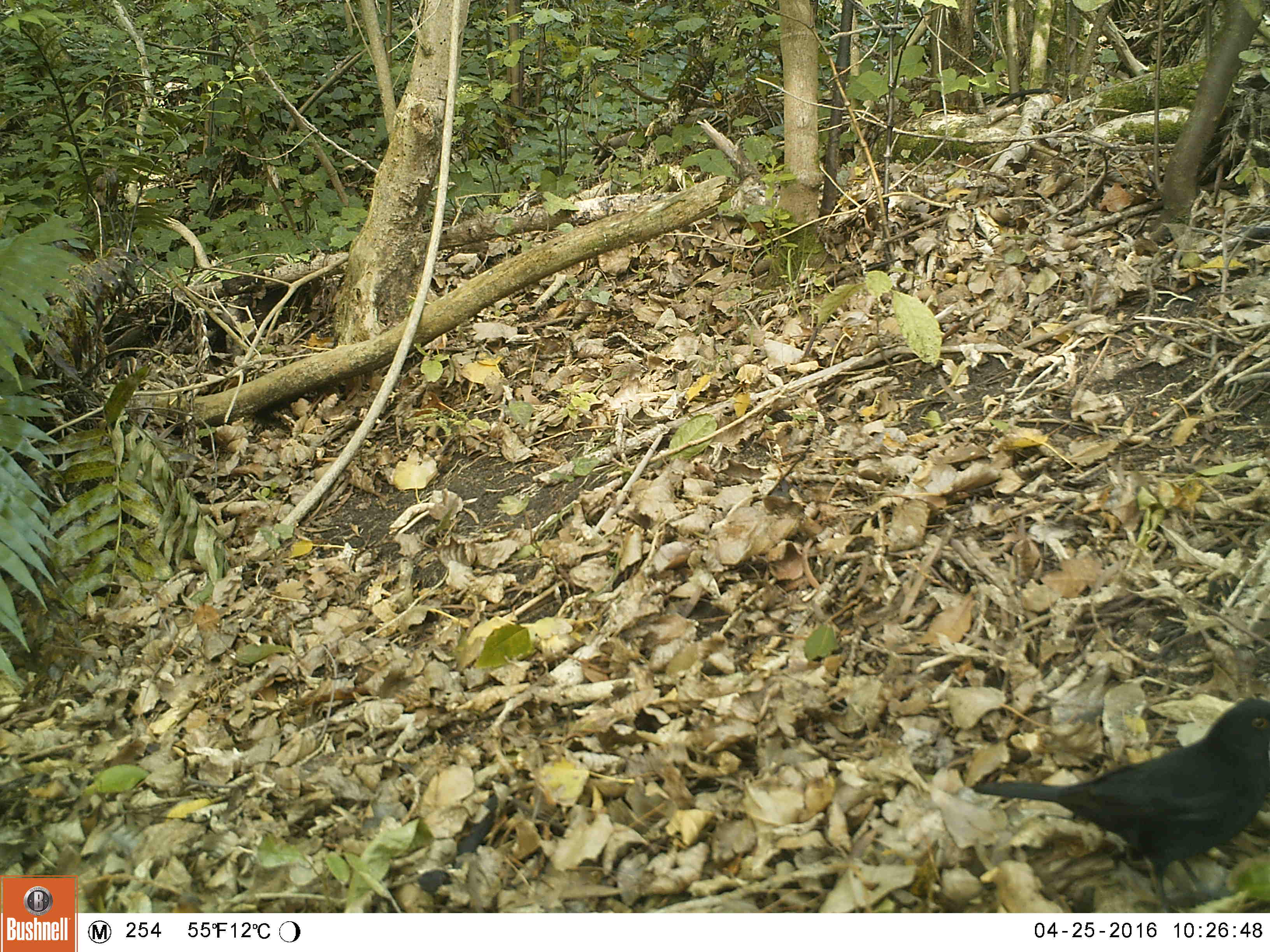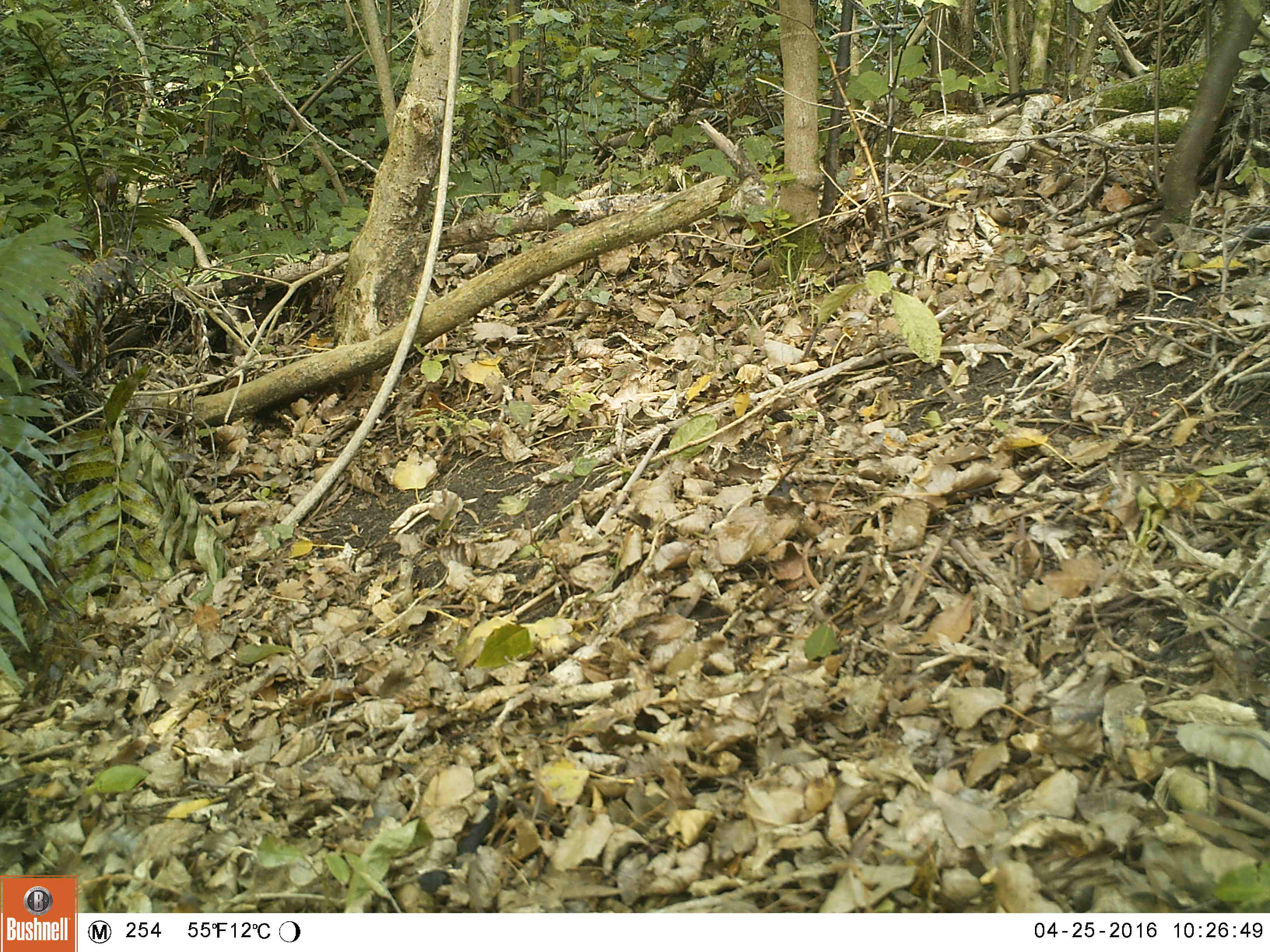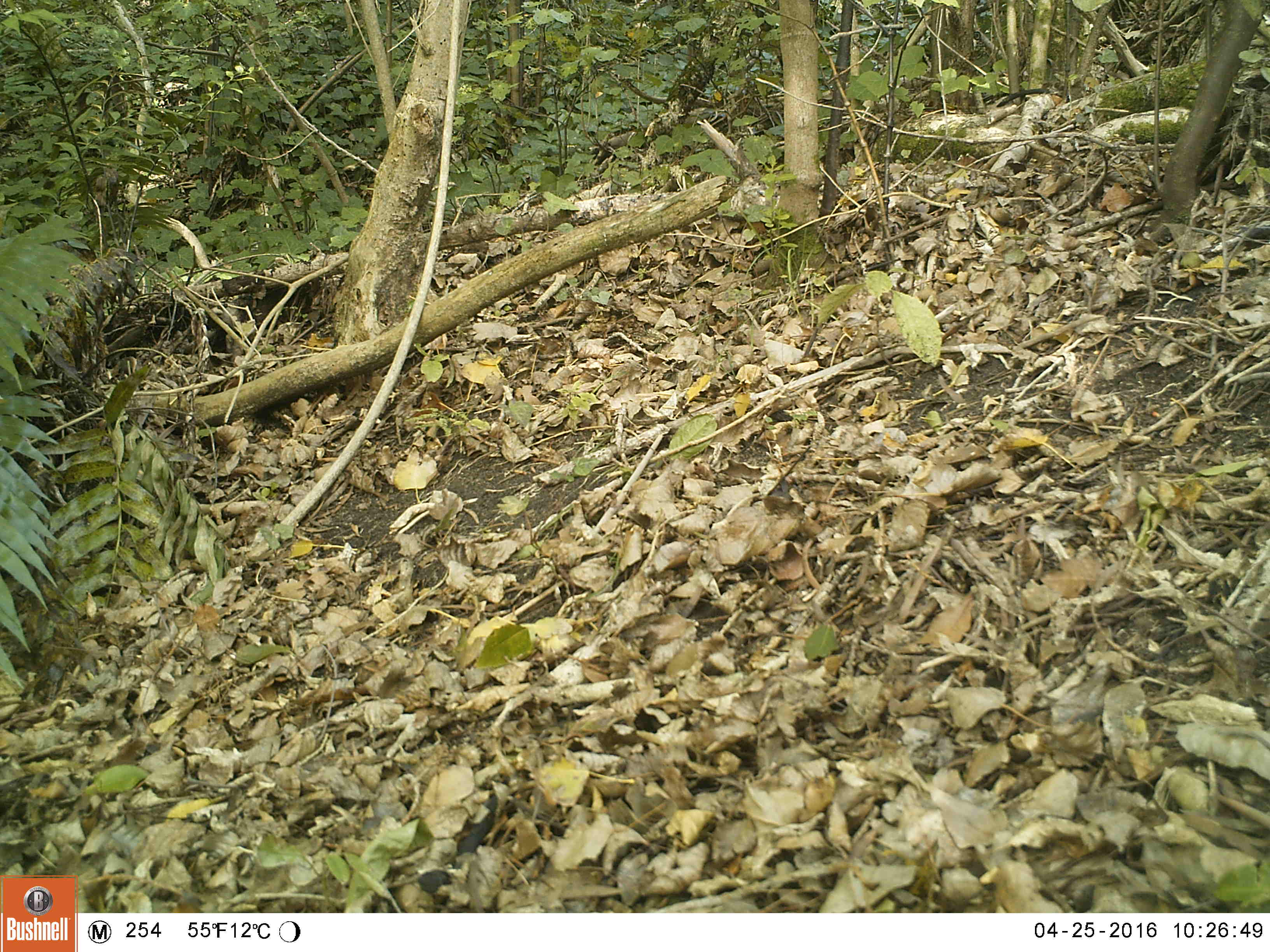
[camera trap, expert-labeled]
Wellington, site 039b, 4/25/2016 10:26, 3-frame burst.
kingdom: Animalia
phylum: Chordata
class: Aves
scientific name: Aves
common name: bird